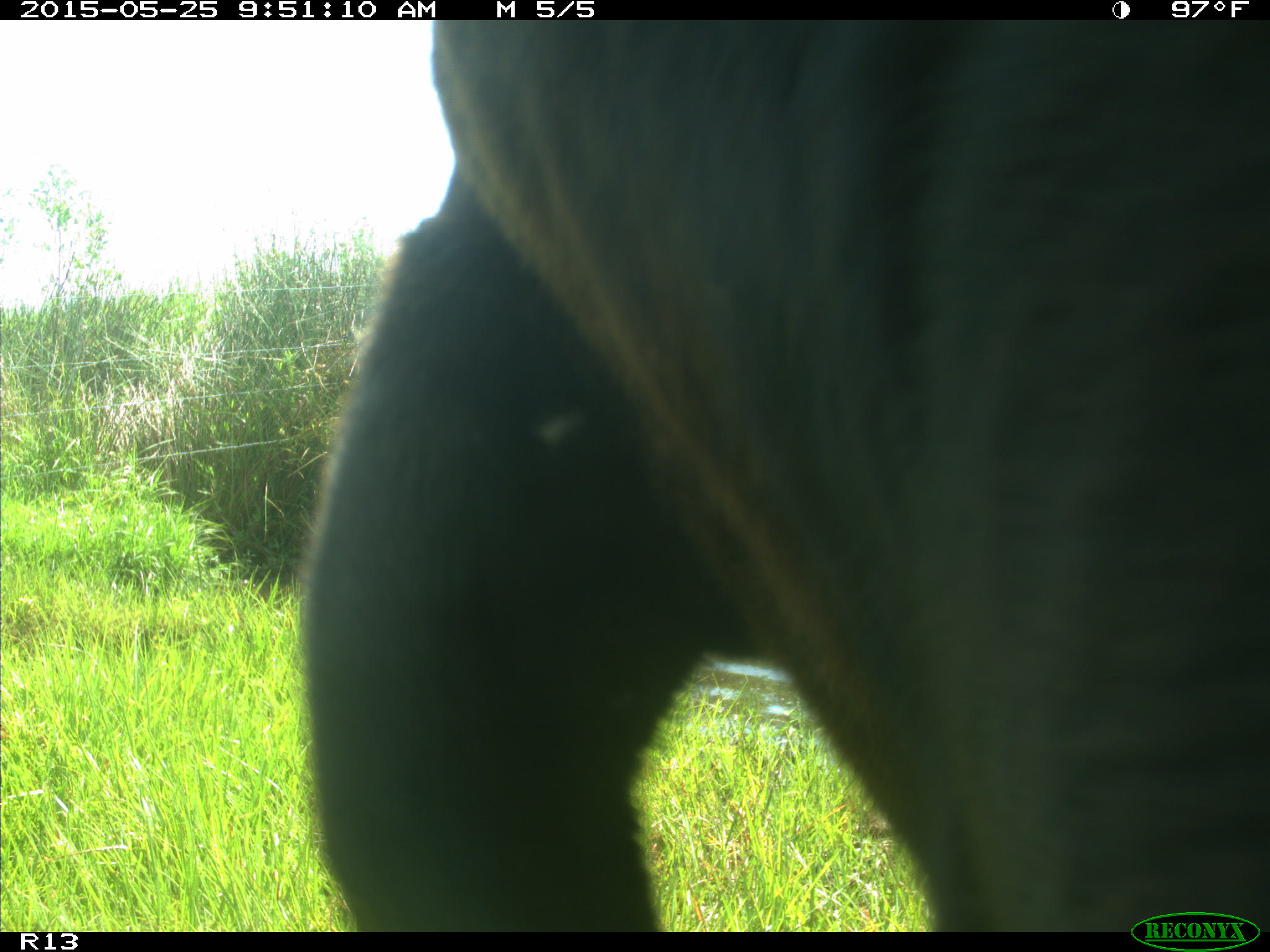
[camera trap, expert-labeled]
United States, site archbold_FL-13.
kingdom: Animalia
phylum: Chordata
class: Mammalia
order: Artiodactyla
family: Bovidae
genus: Bos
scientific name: Bos taurus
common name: domestic cow